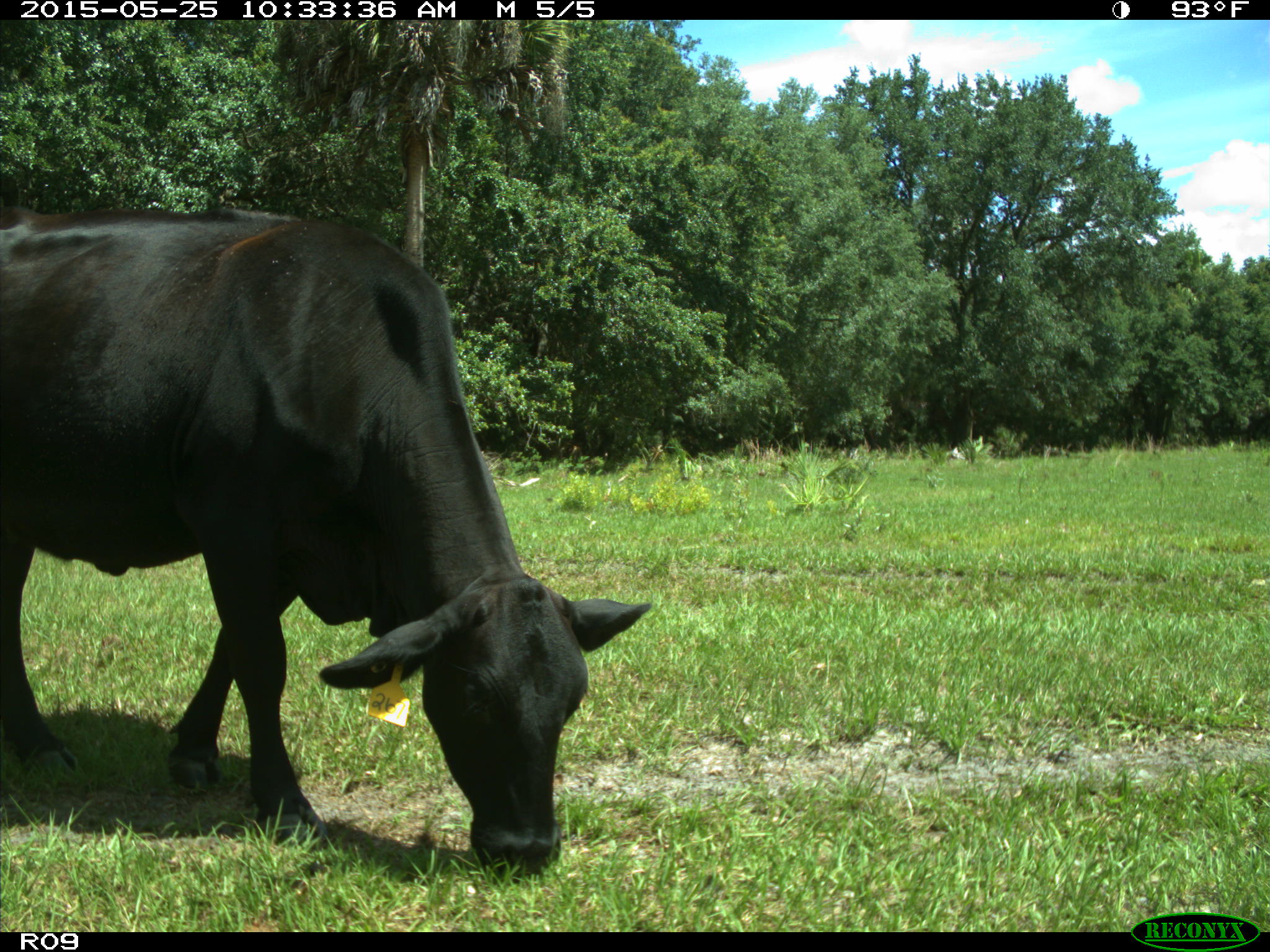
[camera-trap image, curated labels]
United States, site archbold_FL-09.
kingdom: Animalia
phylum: Chordata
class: Mammalia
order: Artiodactyla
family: Bovidae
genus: Bos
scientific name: Bos taurus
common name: domestic cow